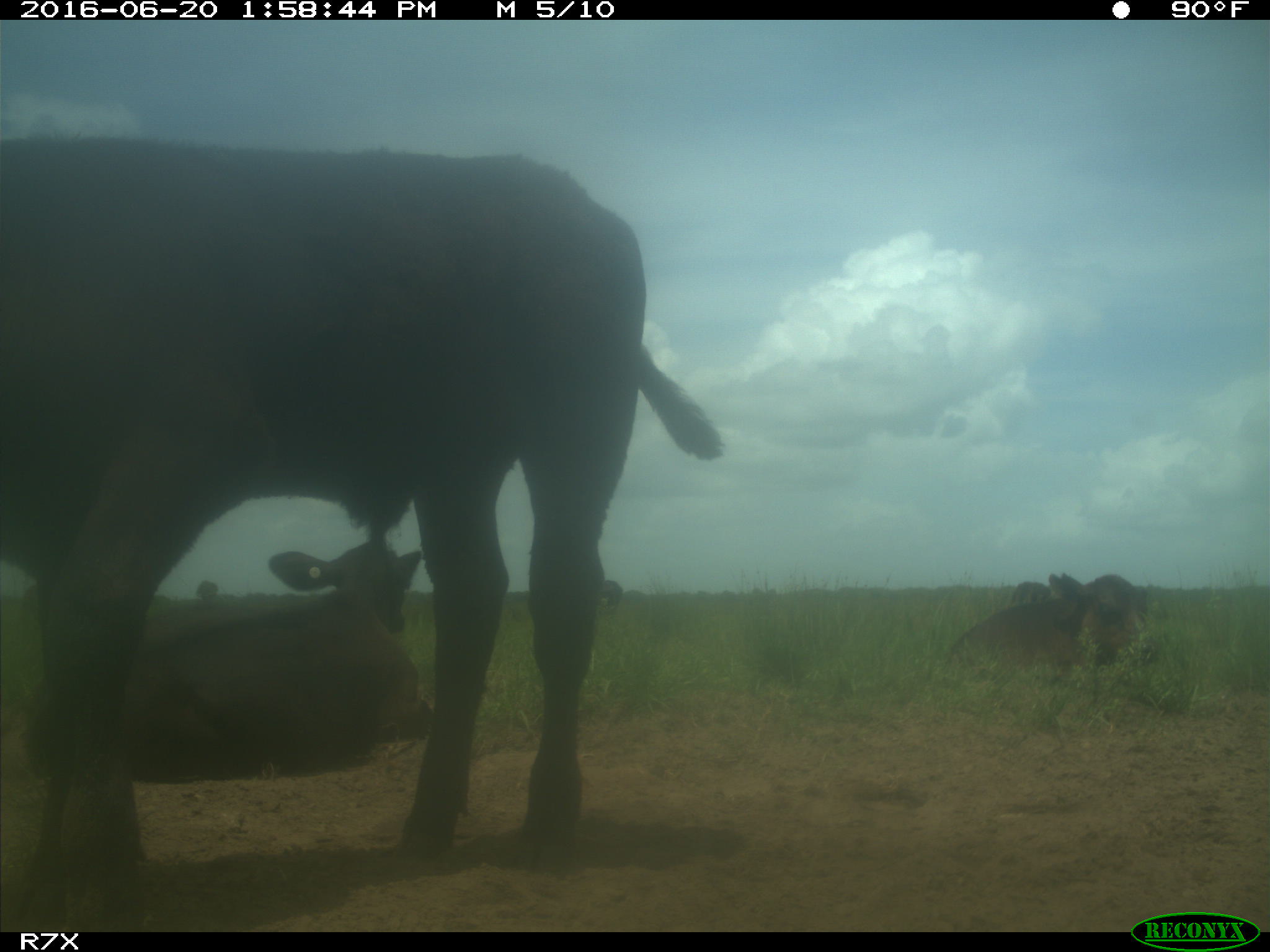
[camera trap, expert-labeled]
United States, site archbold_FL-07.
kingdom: Animalia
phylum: Chordata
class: Mammalia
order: Artiodactyla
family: Bovidae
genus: Bos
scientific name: Bos taurus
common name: domestic cow